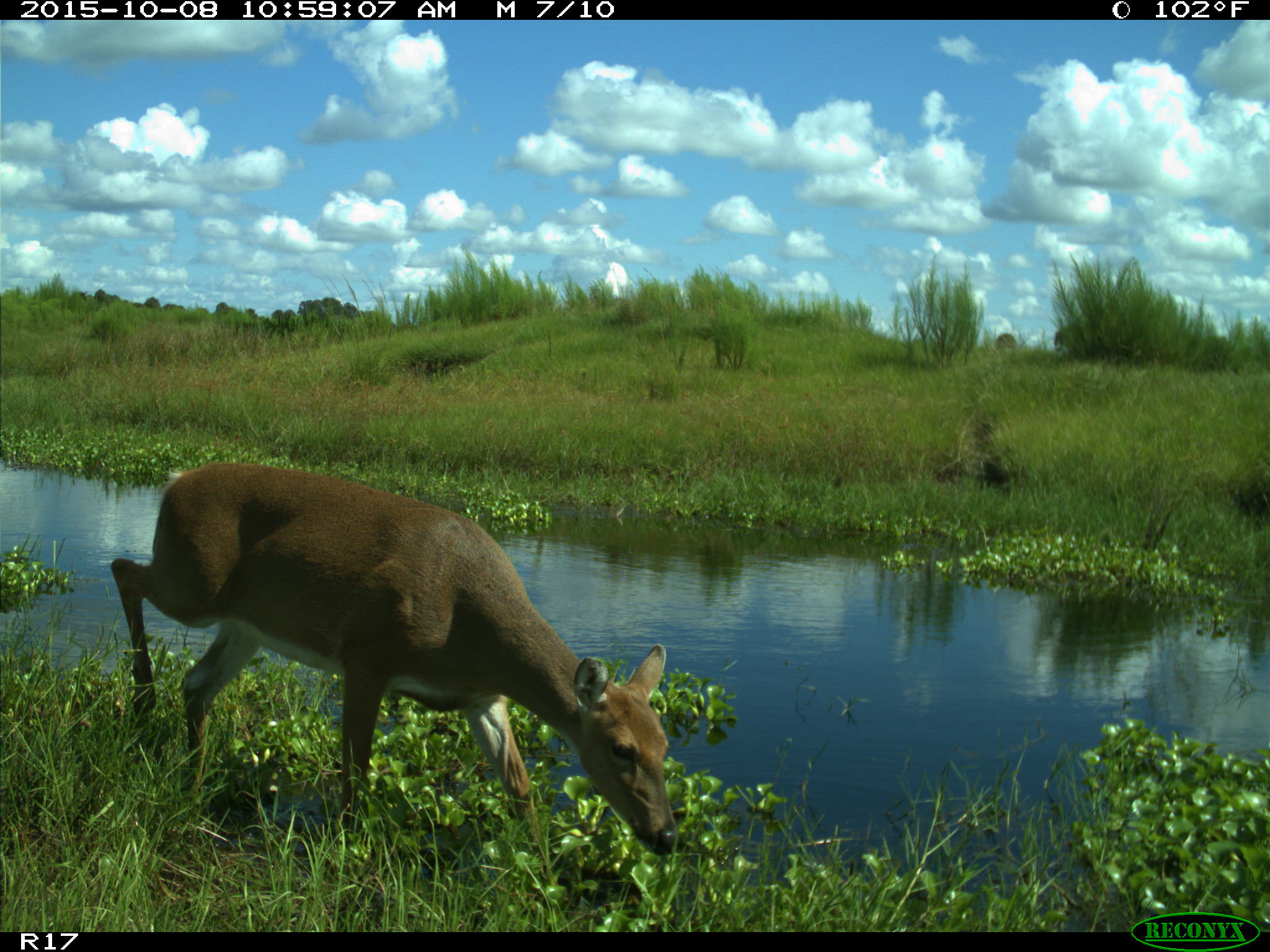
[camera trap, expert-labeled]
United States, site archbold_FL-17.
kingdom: Animalia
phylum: Chordata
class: Mammalia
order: Artiodactyla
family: Cervidae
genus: Odocoileus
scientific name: Odocoileus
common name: deer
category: unidentified deer